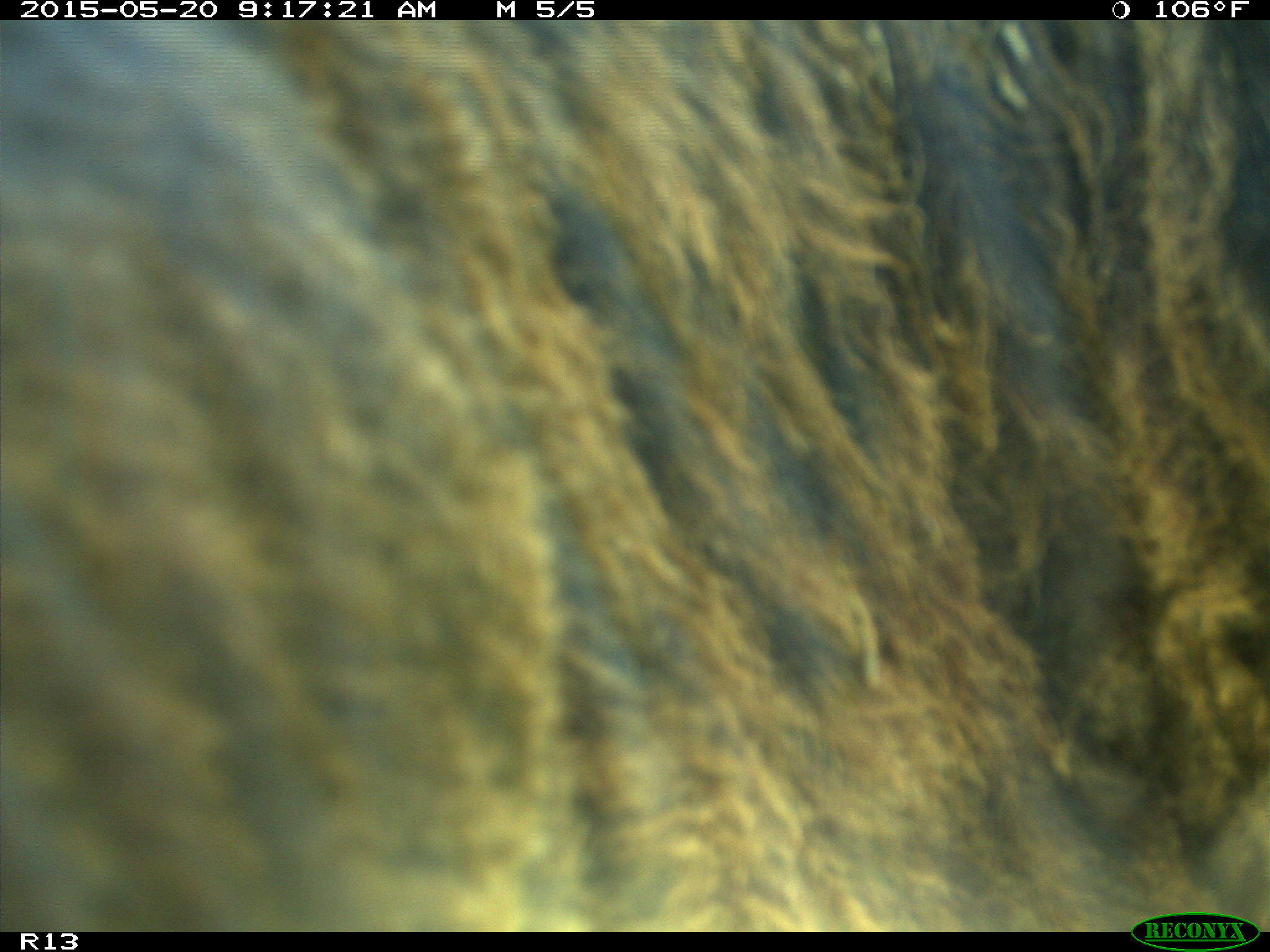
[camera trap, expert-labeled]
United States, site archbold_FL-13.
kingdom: Animalia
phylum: Chordata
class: Mammalia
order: Artiodactyla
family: Bovidae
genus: Bos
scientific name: Bos taurus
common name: domestic cow